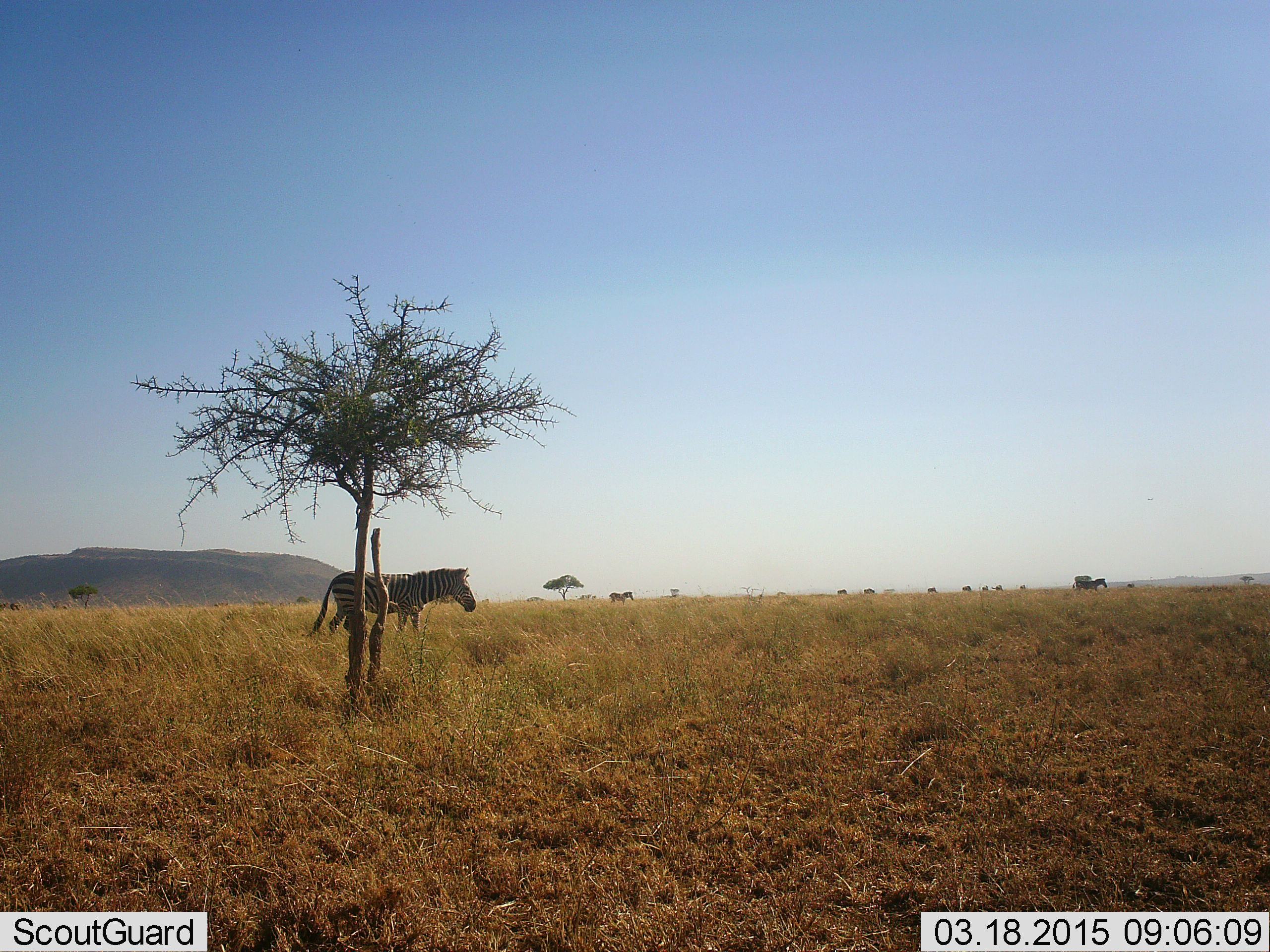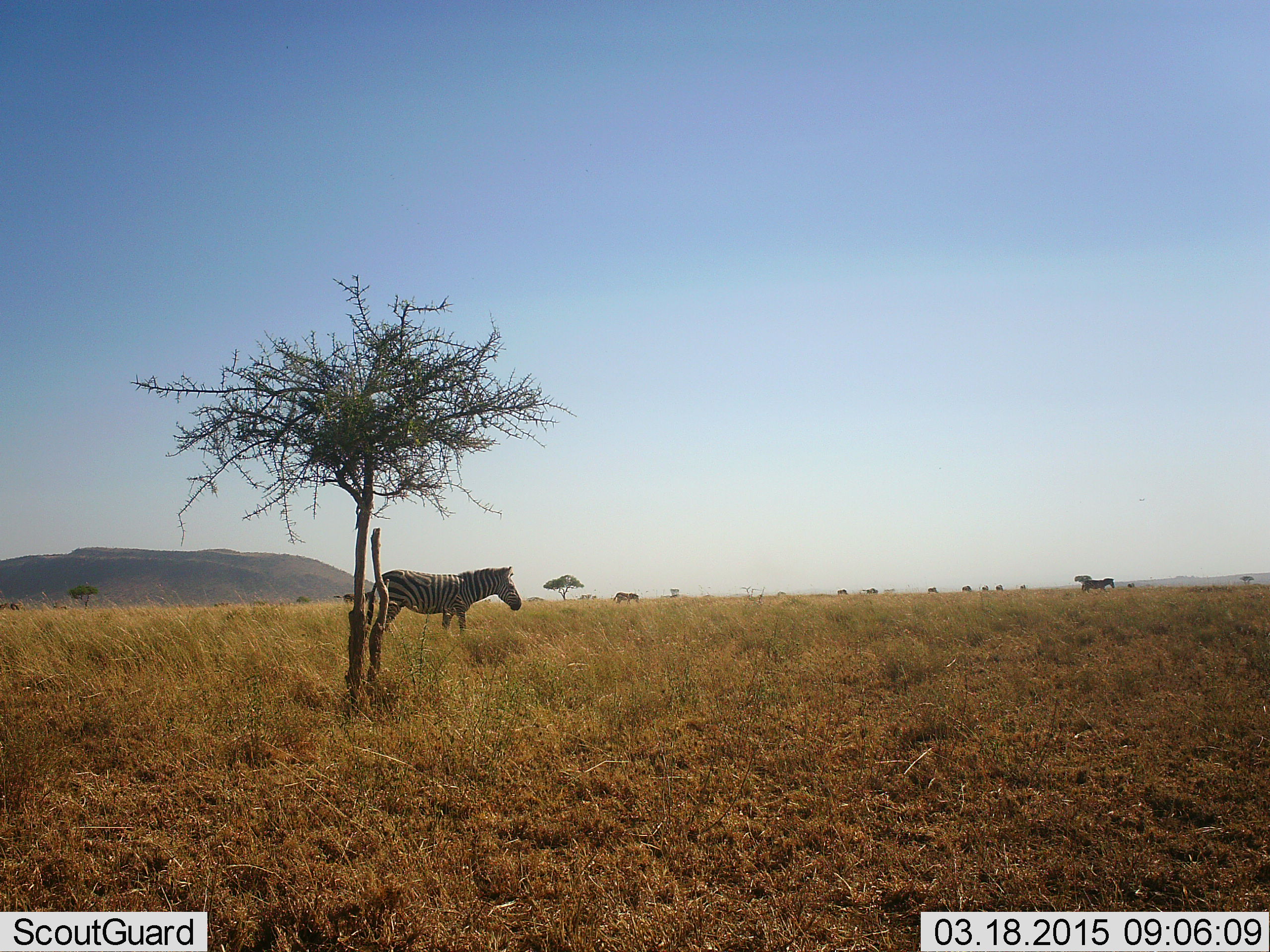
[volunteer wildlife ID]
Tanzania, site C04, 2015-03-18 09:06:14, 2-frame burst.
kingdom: Animalia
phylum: Chordata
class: Mammalia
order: Perissodactyla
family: Equidae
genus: Equus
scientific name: Equus quagga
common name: plains zebra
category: zebra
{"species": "zebra (plains zebra) (Equus quagga)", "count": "10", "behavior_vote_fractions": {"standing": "40%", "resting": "10%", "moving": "80%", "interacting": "0%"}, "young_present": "0%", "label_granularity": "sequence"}